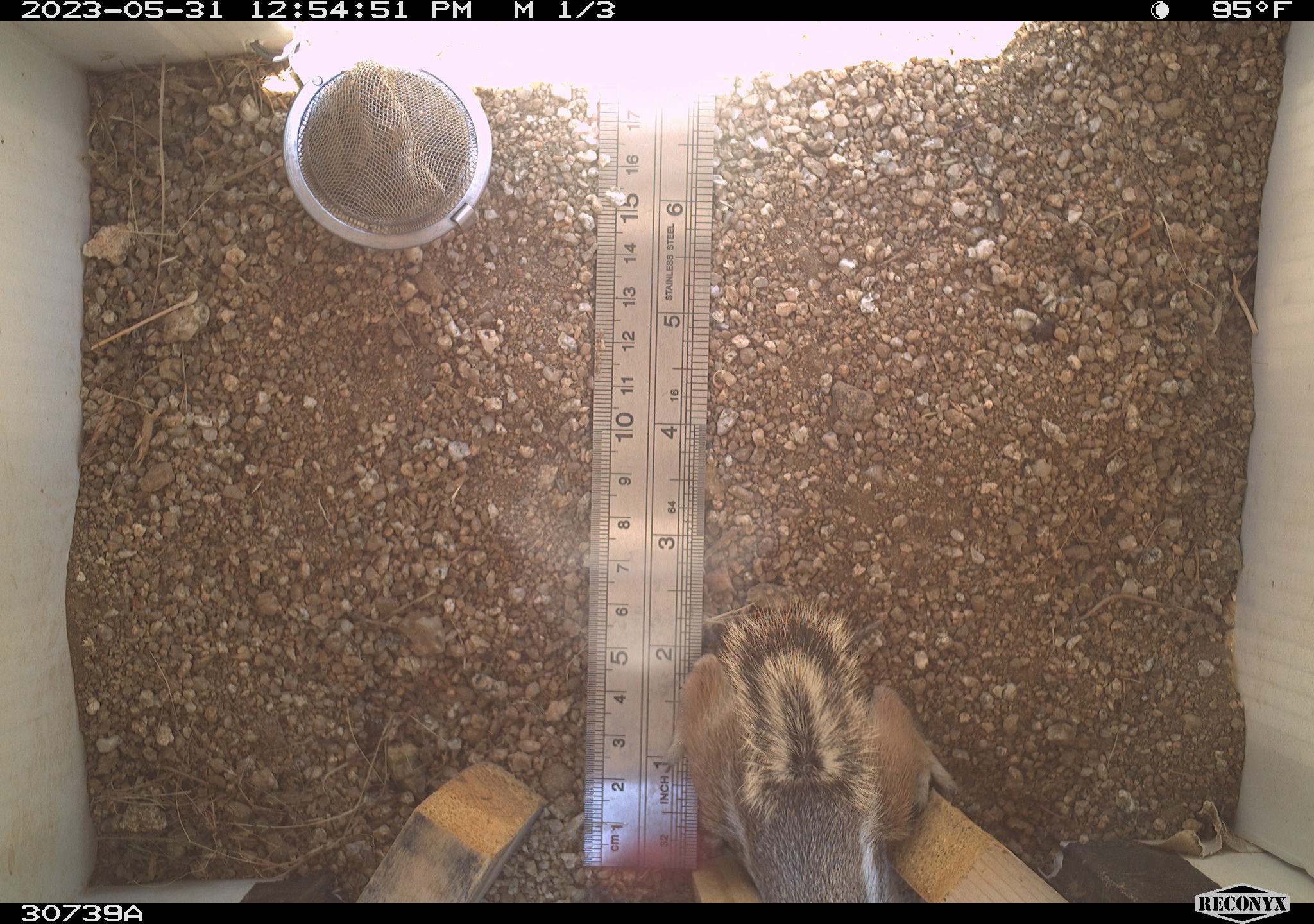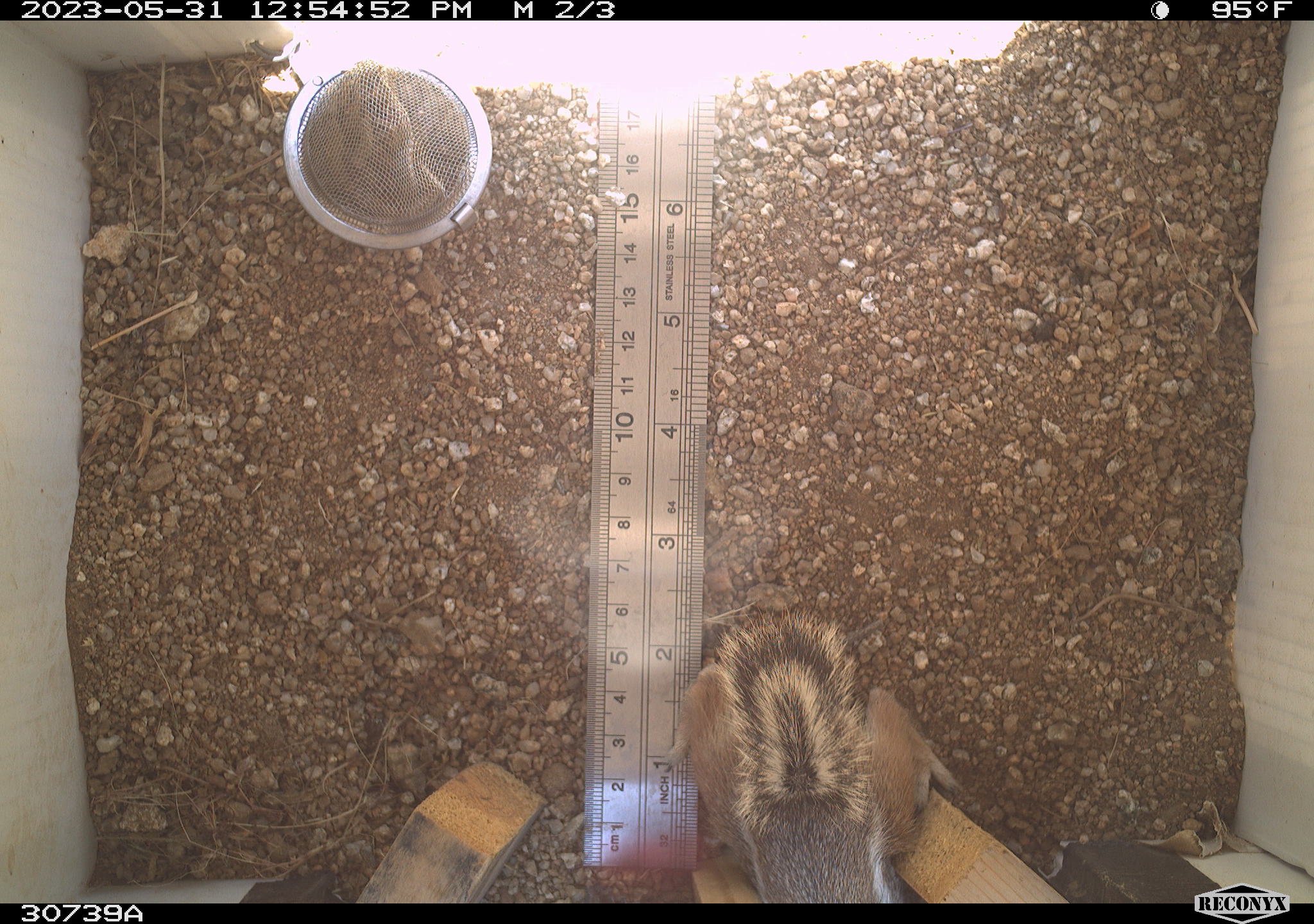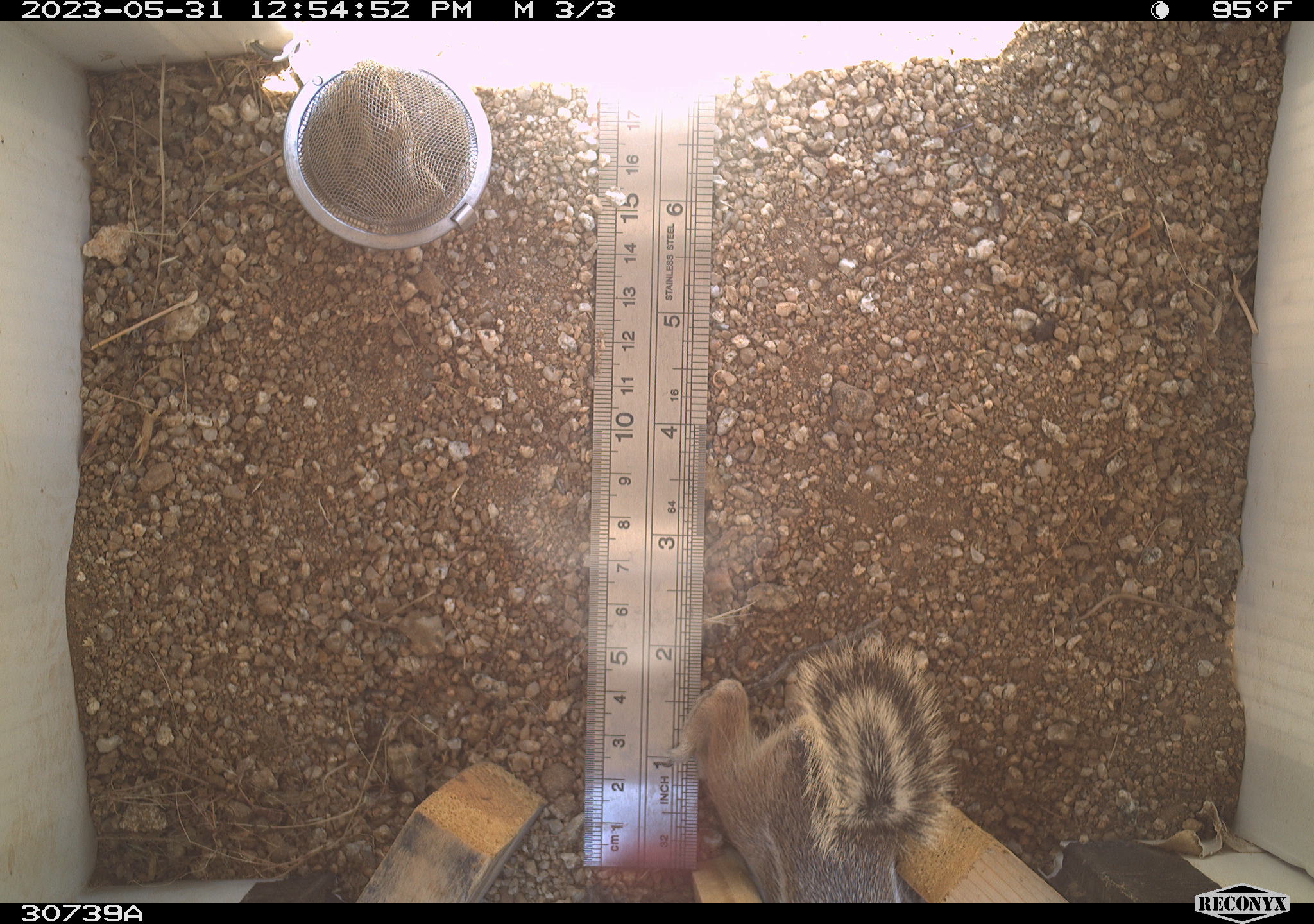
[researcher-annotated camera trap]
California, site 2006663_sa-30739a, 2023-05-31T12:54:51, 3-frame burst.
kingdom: Animalia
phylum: Chordata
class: Mammalia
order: Rodentia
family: Sciuridae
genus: Ammospermophilus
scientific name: Ammospermophilus leucurus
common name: white-tailed antelope squirrel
White-tailed antelope squirrel (Ammospermophilus leucurus).